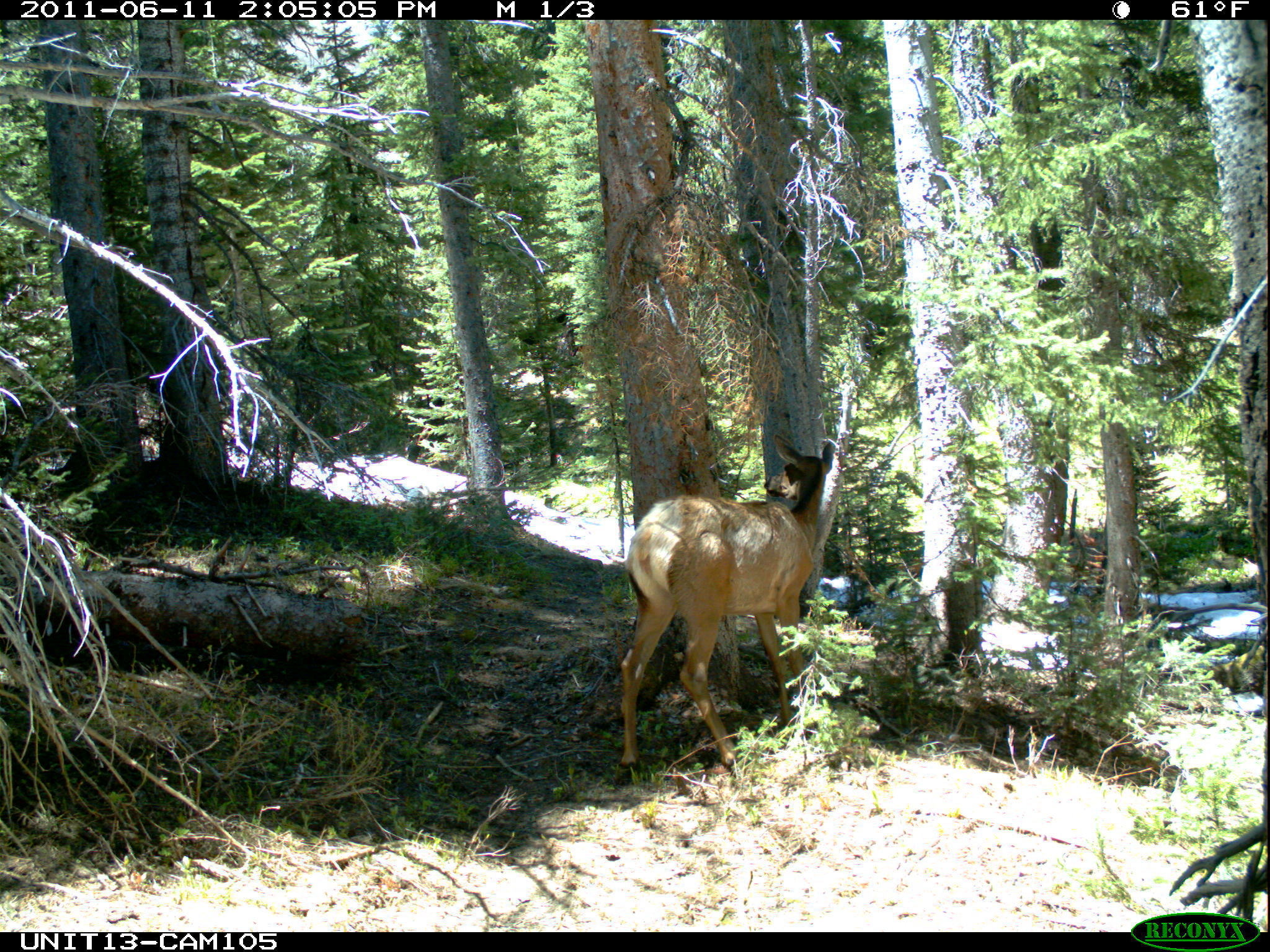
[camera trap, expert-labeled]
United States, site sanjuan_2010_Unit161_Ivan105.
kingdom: Animalia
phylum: Chordata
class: Mammalia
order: Artiodactyla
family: Cervidae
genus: Cervus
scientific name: Cervus elaphus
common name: red deer